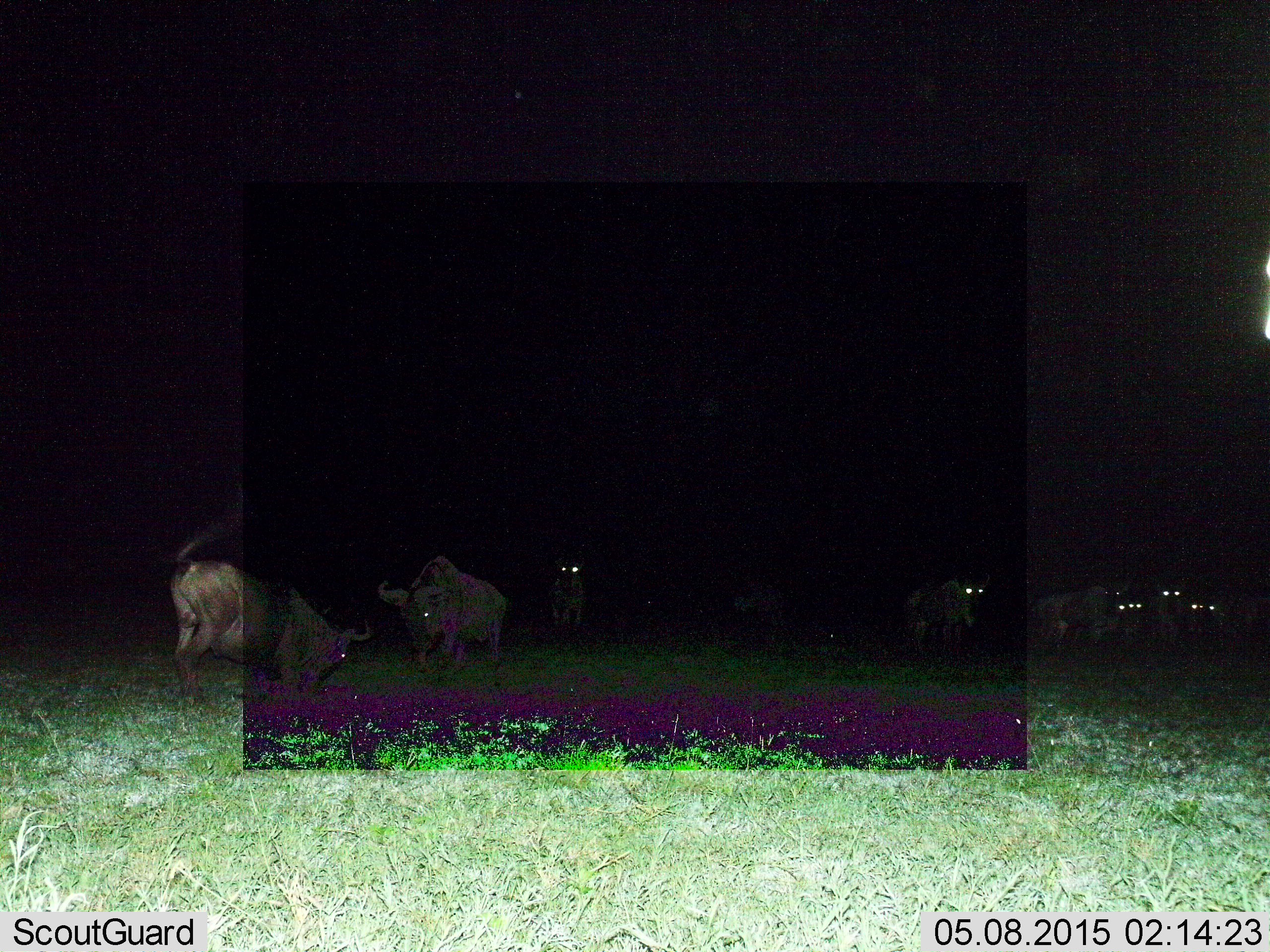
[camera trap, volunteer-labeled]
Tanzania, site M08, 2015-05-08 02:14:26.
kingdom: Animalia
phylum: Chordata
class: Mammalia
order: Artiodactyla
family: Bovidae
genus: Connochaetes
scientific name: Connochaetes taurinus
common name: blue wildebeest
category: wildebeest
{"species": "wildebeest (blue wildebeest) (Connochaetes taurinus)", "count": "9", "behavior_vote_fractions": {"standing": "70%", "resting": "10%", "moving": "30%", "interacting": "70%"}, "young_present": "0%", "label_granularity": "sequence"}